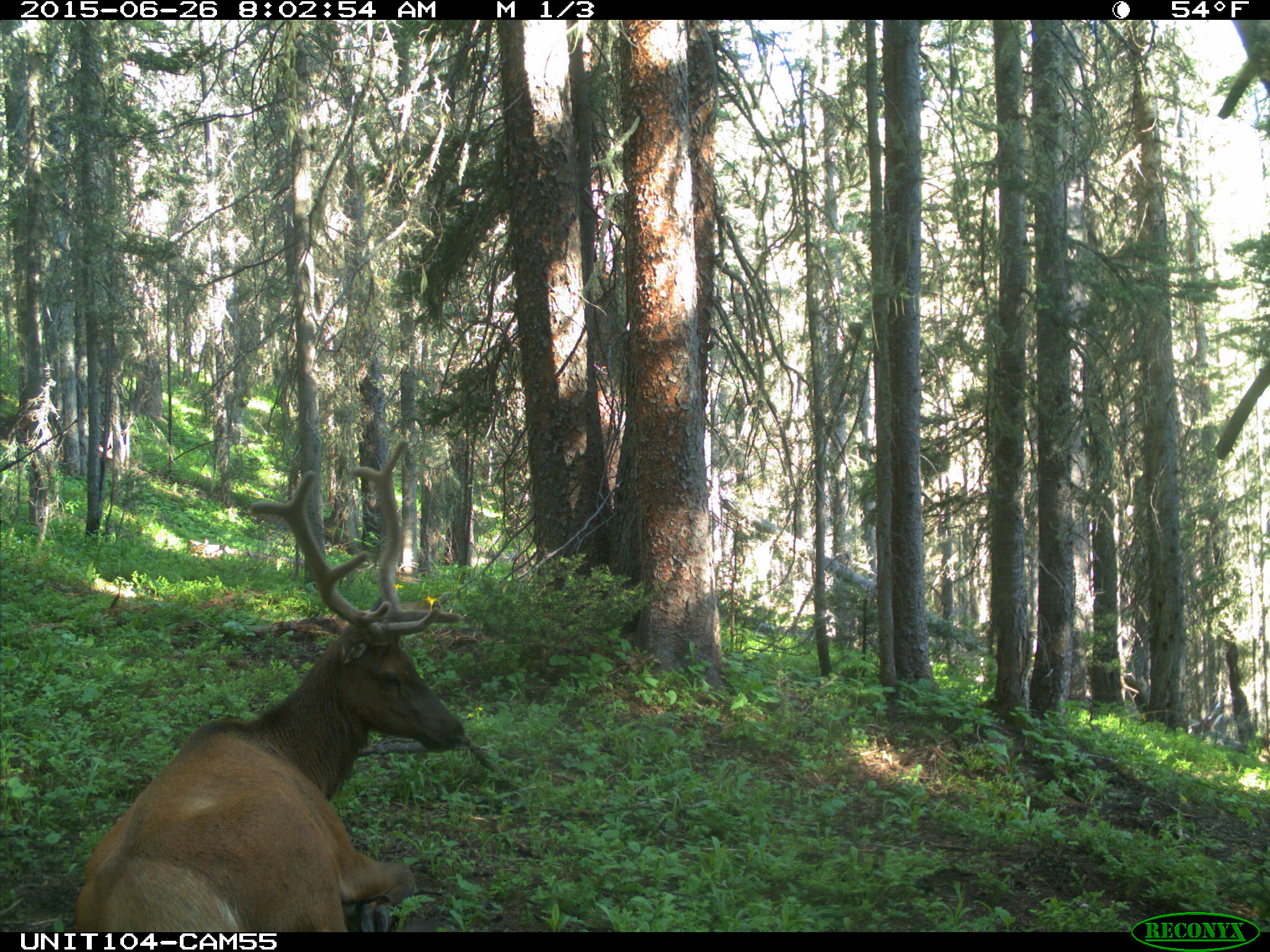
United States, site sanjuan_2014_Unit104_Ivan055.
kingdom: Animalia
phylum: Chordata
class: Mammalia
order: Artiodactyla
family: Cervidae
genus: Cervus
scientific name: Cervus elaphus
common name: red deer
Cervus elaphus (red deer).